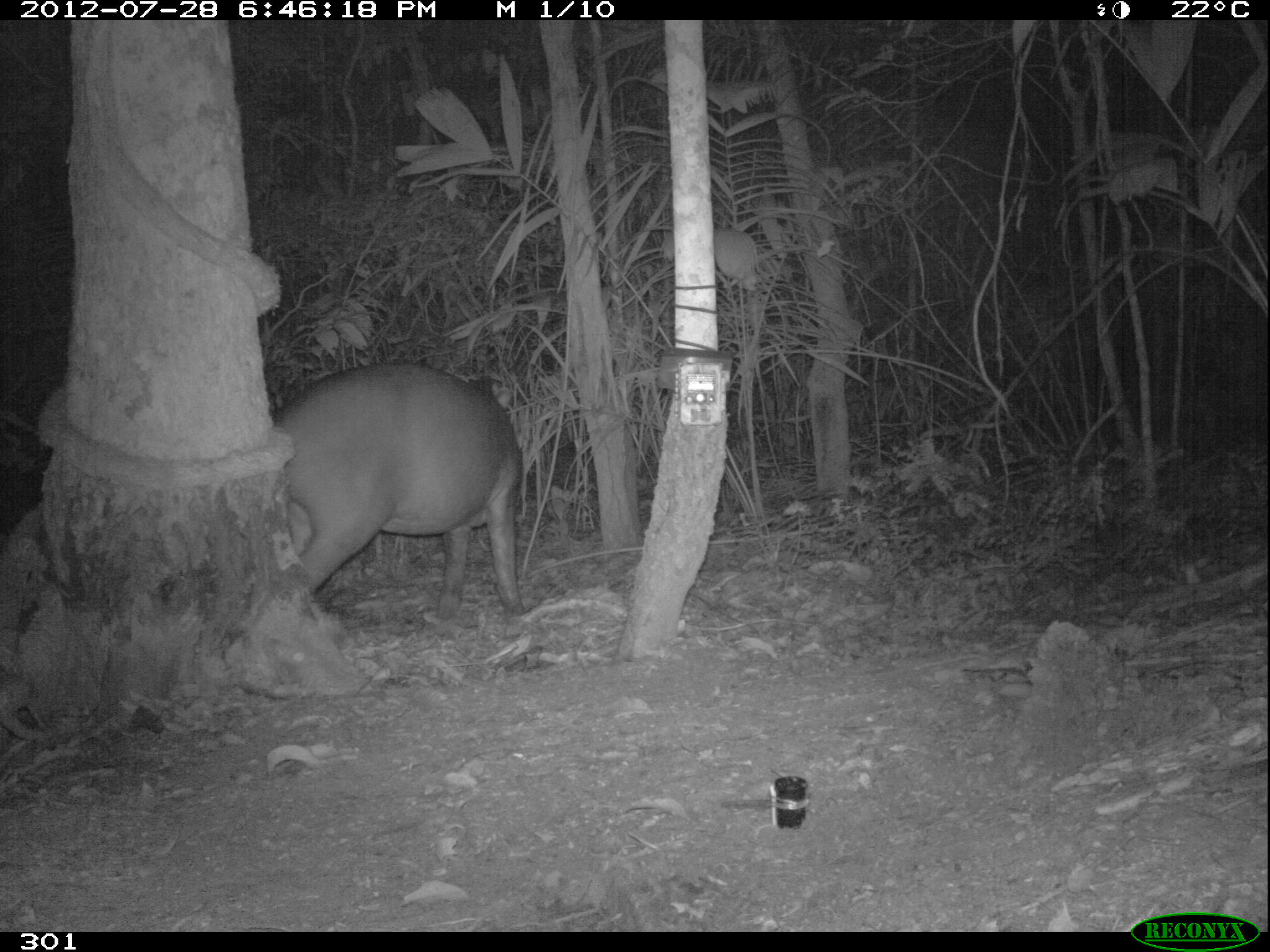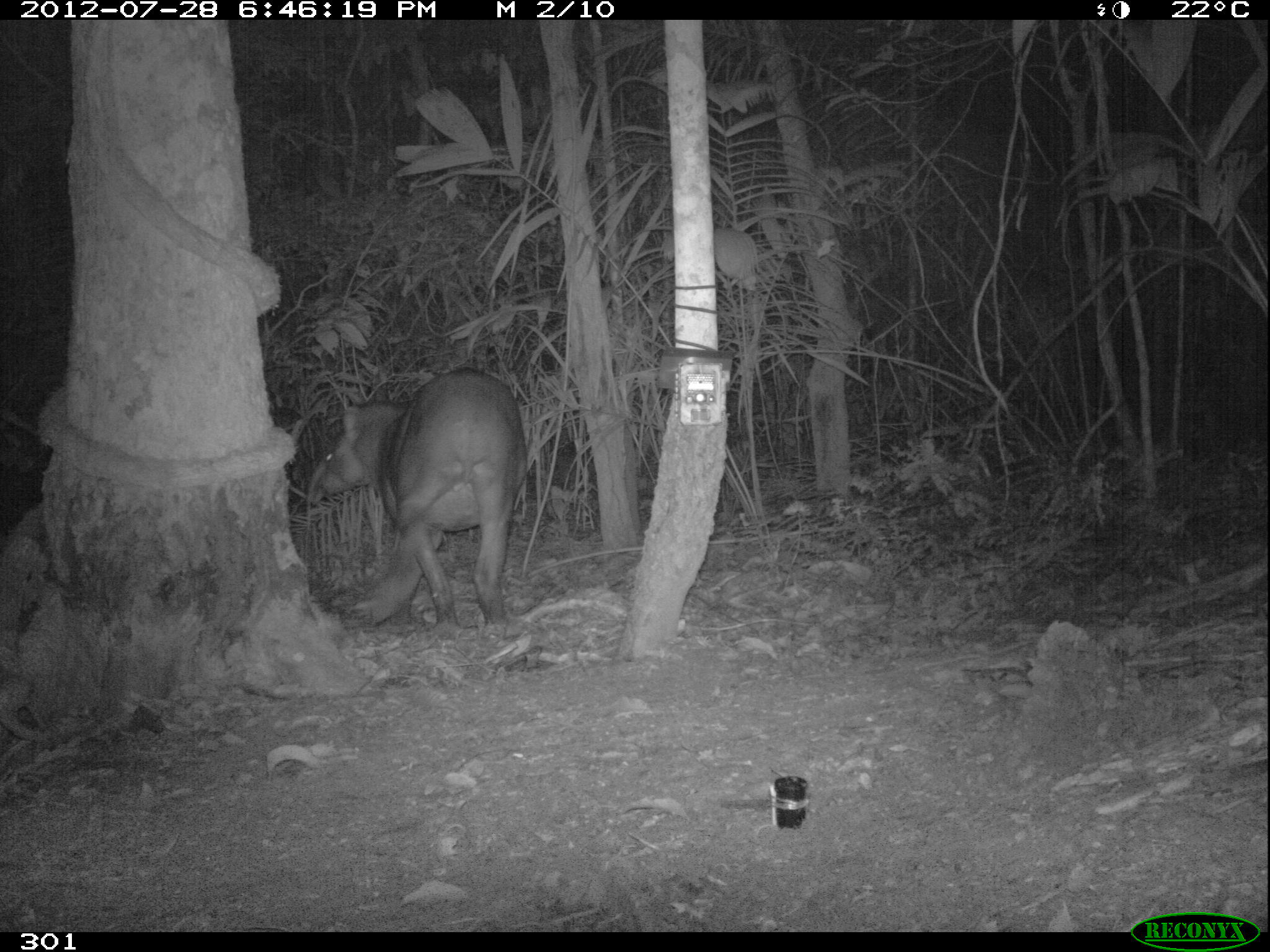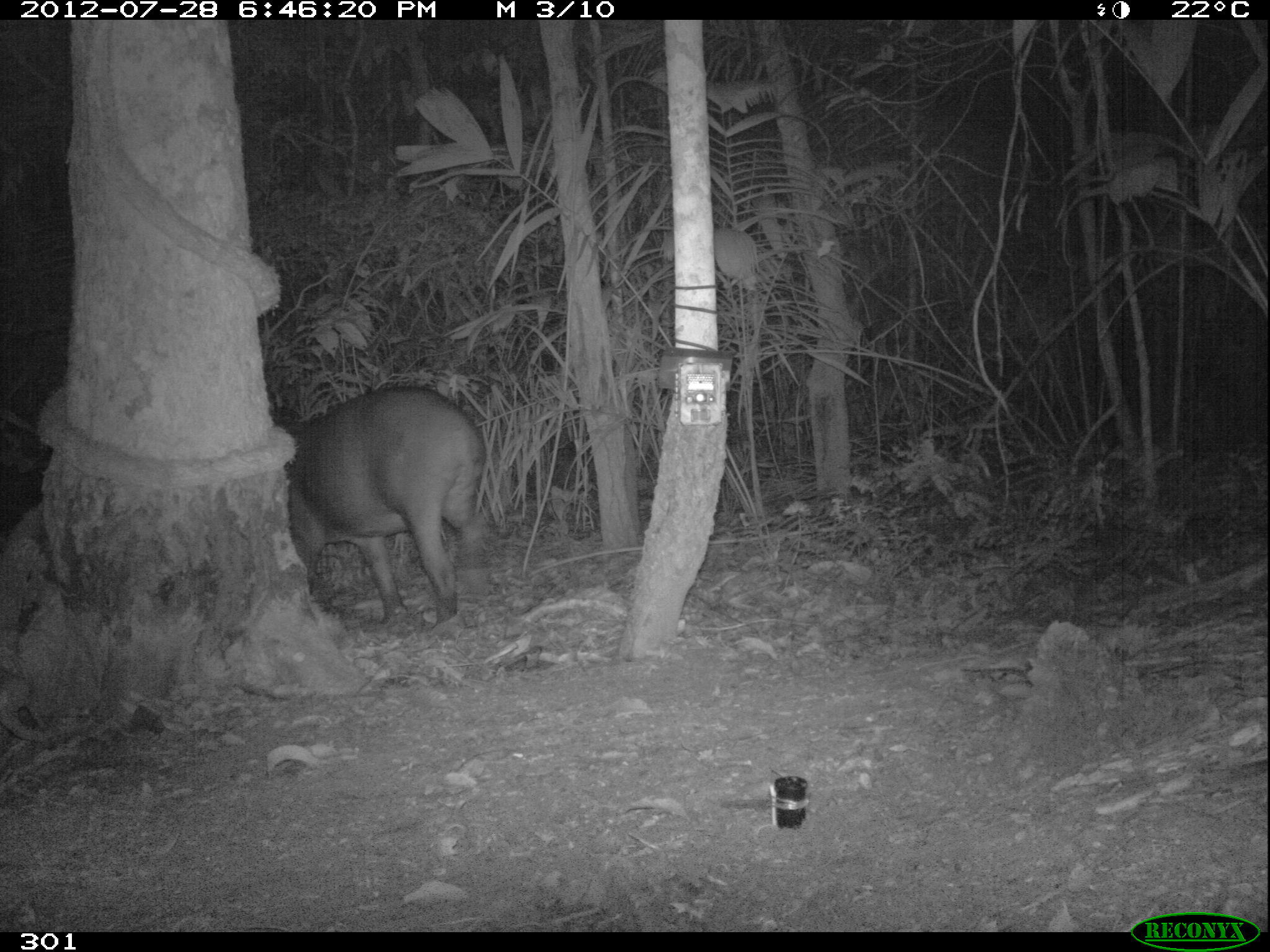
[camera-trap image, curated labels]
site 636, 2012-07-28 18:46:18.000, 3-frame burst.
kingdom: Animalia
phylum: Chordata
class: Mammalia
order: Perissodactyla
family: Tapiridae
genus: Tapirus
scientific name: Tapirus terrestris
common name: south american tapir